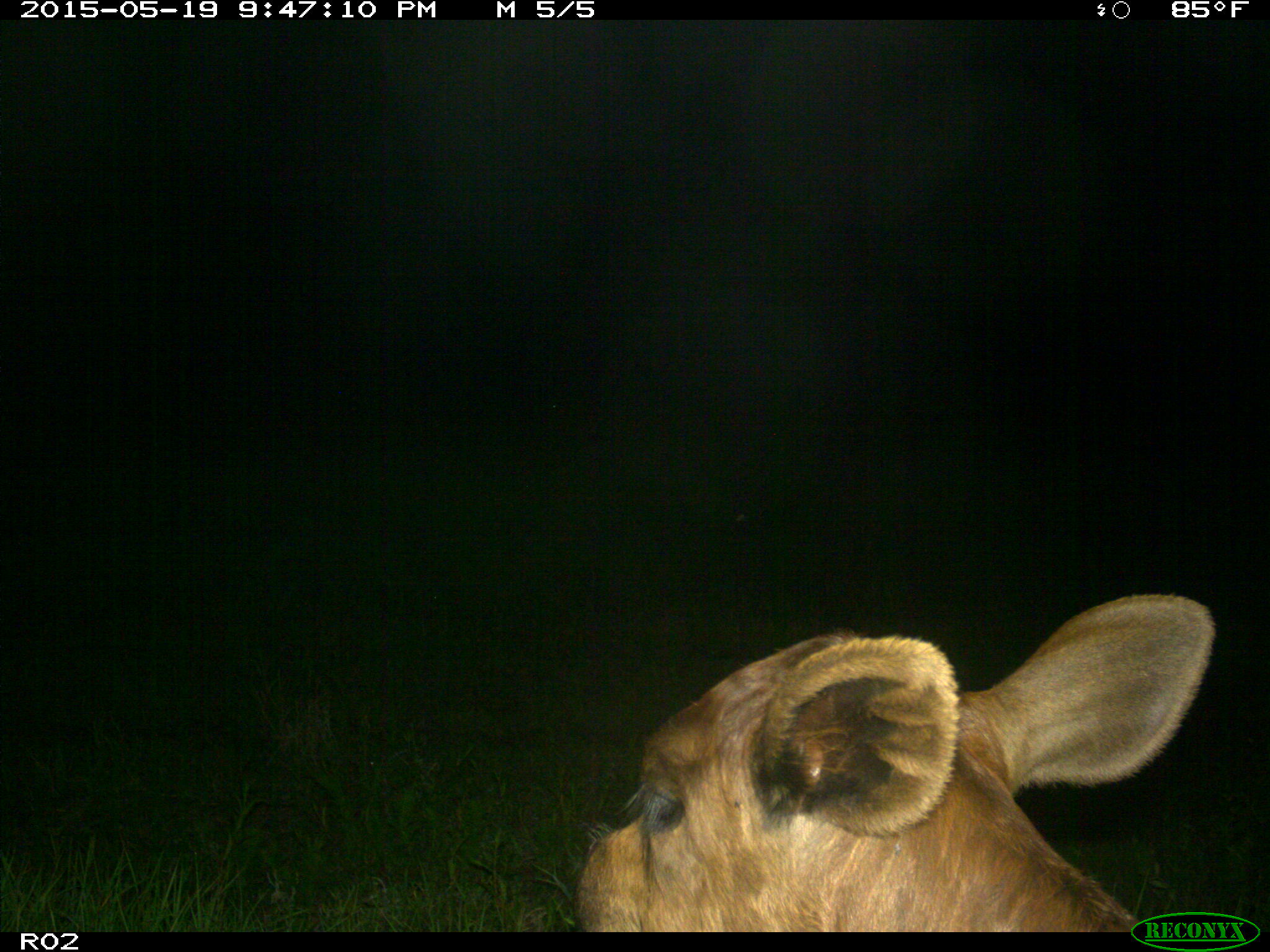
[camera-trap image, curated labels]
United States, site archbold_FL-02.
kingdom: Animalia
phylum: Chordata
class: Mammalia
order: Artiodactyla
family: Bovidae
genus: Bos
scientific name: Bos taurus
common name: domestic cow